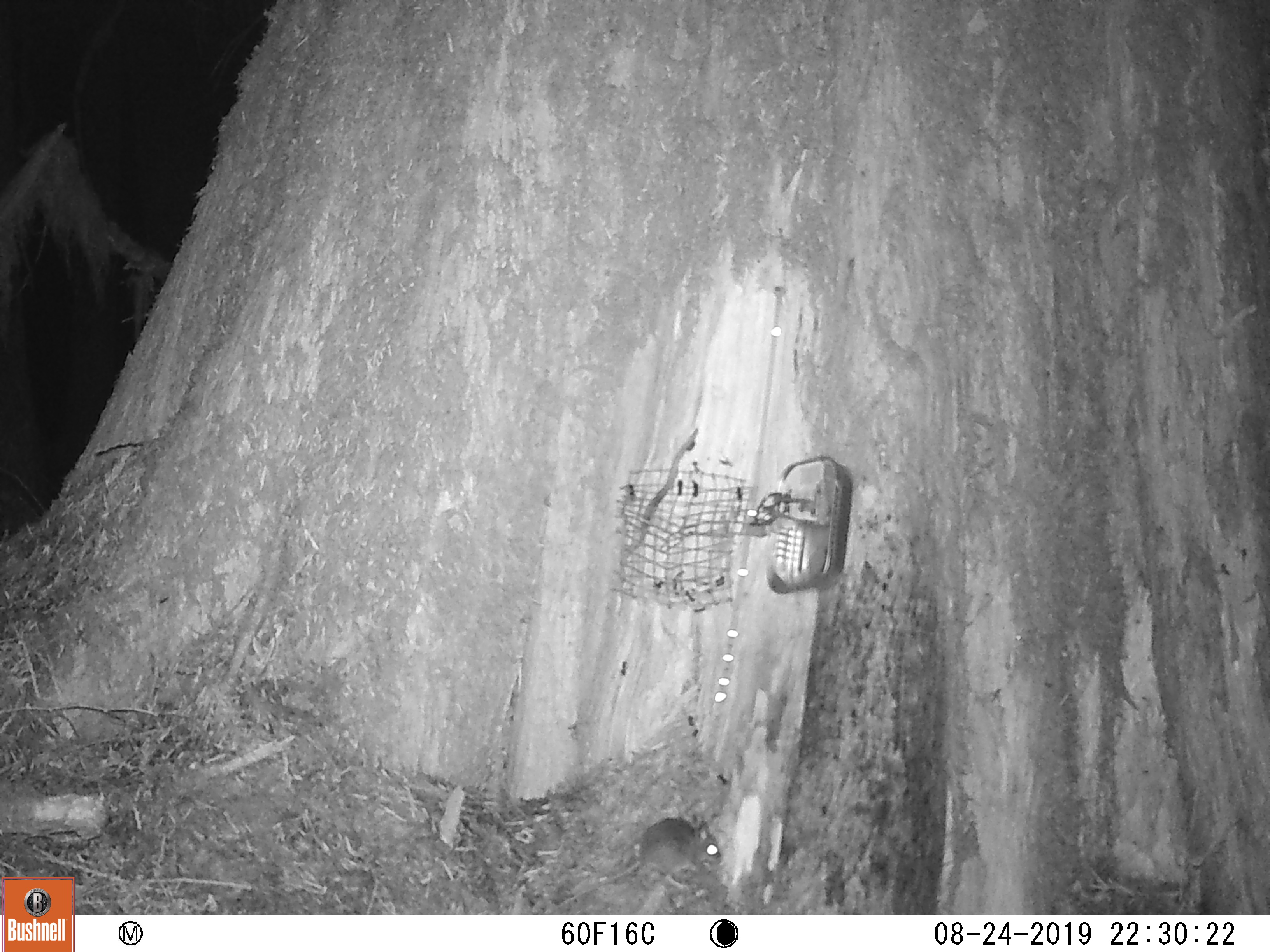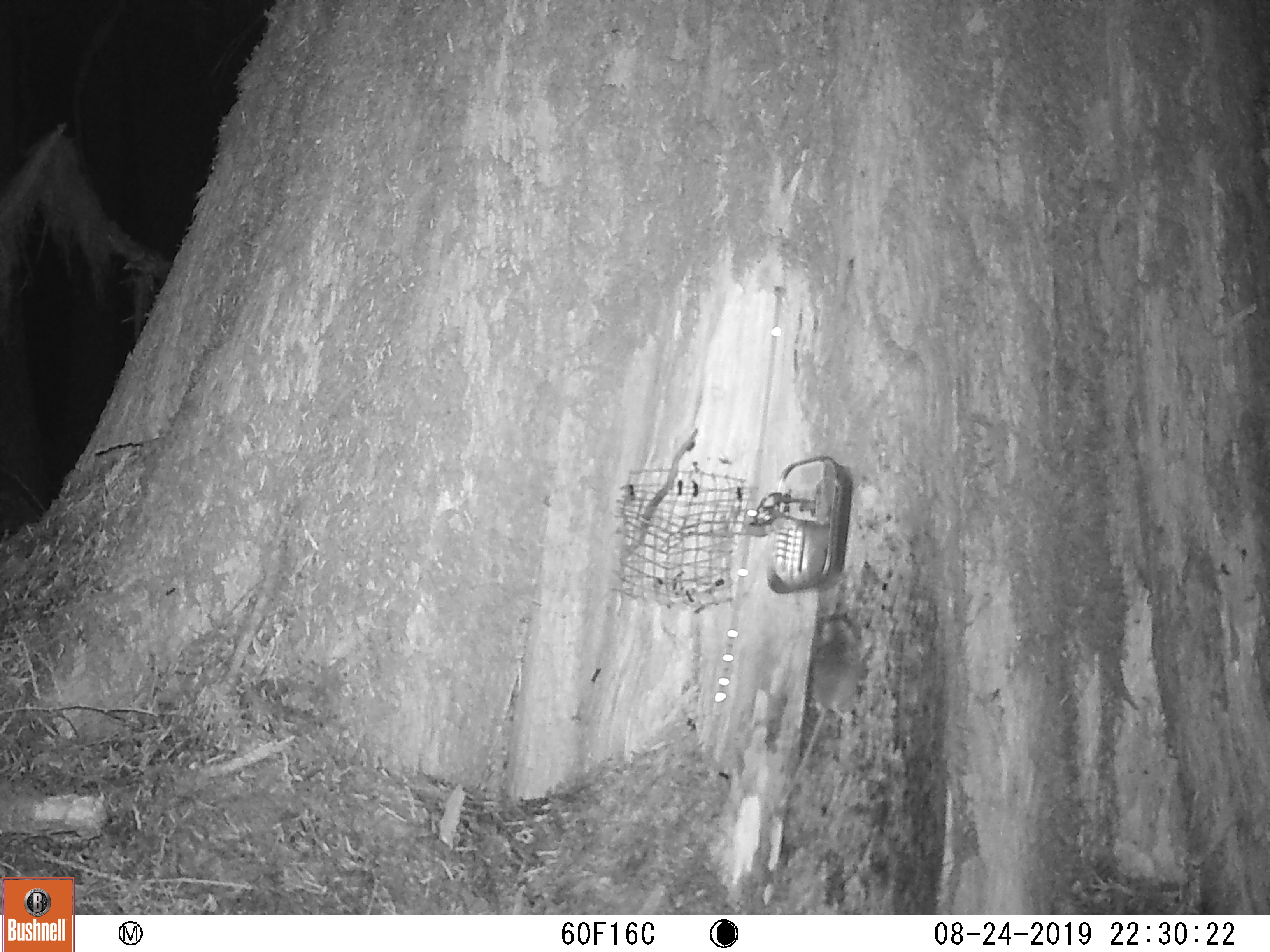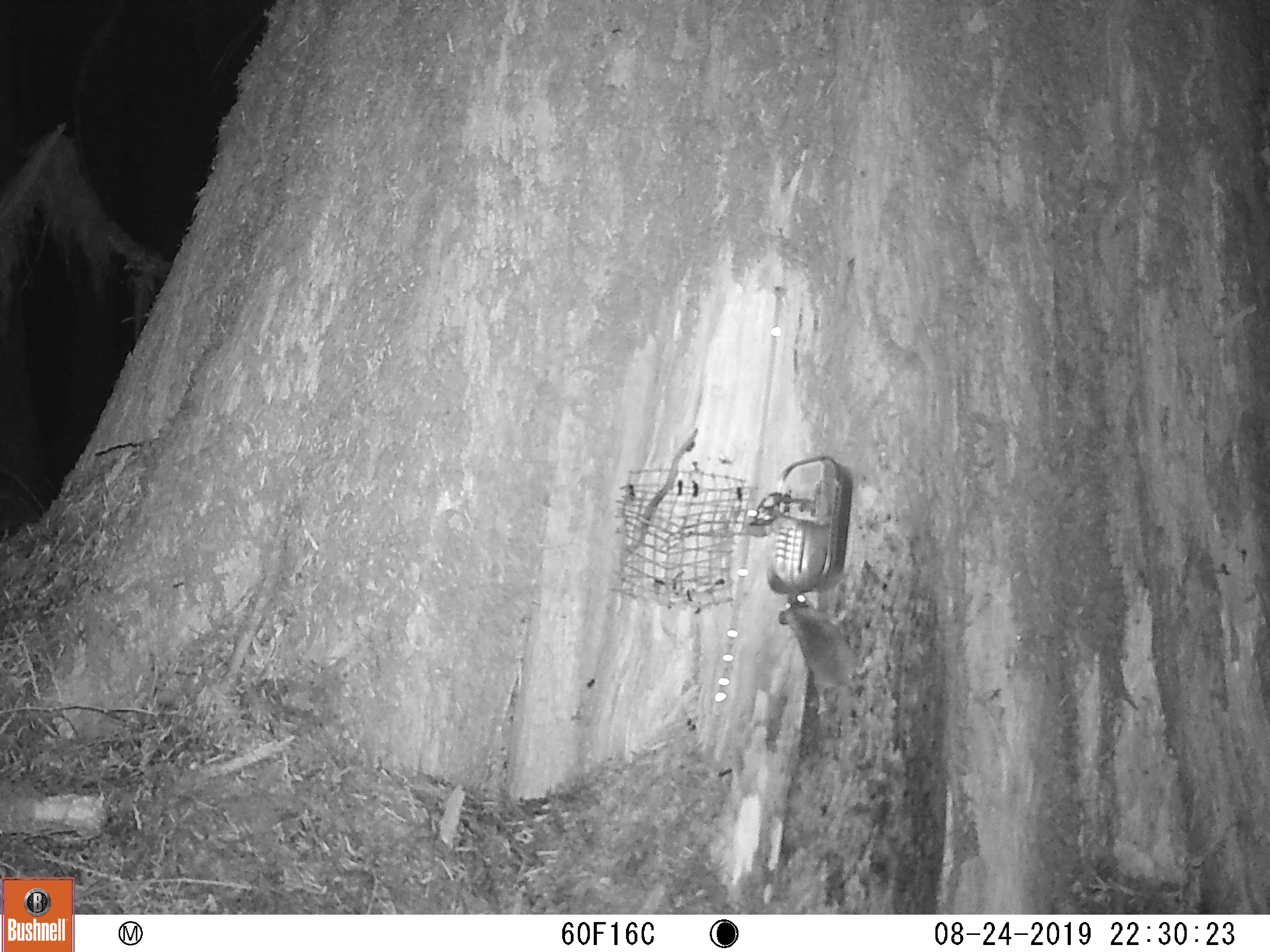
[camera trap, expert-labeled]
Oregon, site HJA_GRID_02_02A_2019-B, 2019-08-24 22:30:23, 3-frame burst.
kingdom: Animalia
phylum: Chordata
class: Mammalia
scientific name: Mammalia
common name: small mammal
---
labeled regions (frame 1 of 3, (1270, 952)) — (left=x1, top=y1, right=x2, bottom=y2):
small mammal: (left=535, top=796, right=732, bottom=913)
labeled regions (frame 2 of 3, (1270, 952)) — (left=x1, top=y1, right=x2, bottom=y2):
small mammal: (left=787, top=598, right=885, bottom=810)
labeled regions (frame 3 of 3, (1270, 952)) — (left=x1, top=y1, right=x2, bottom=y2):
small mammal: (left=767, top=575, right=892, bottom=744)